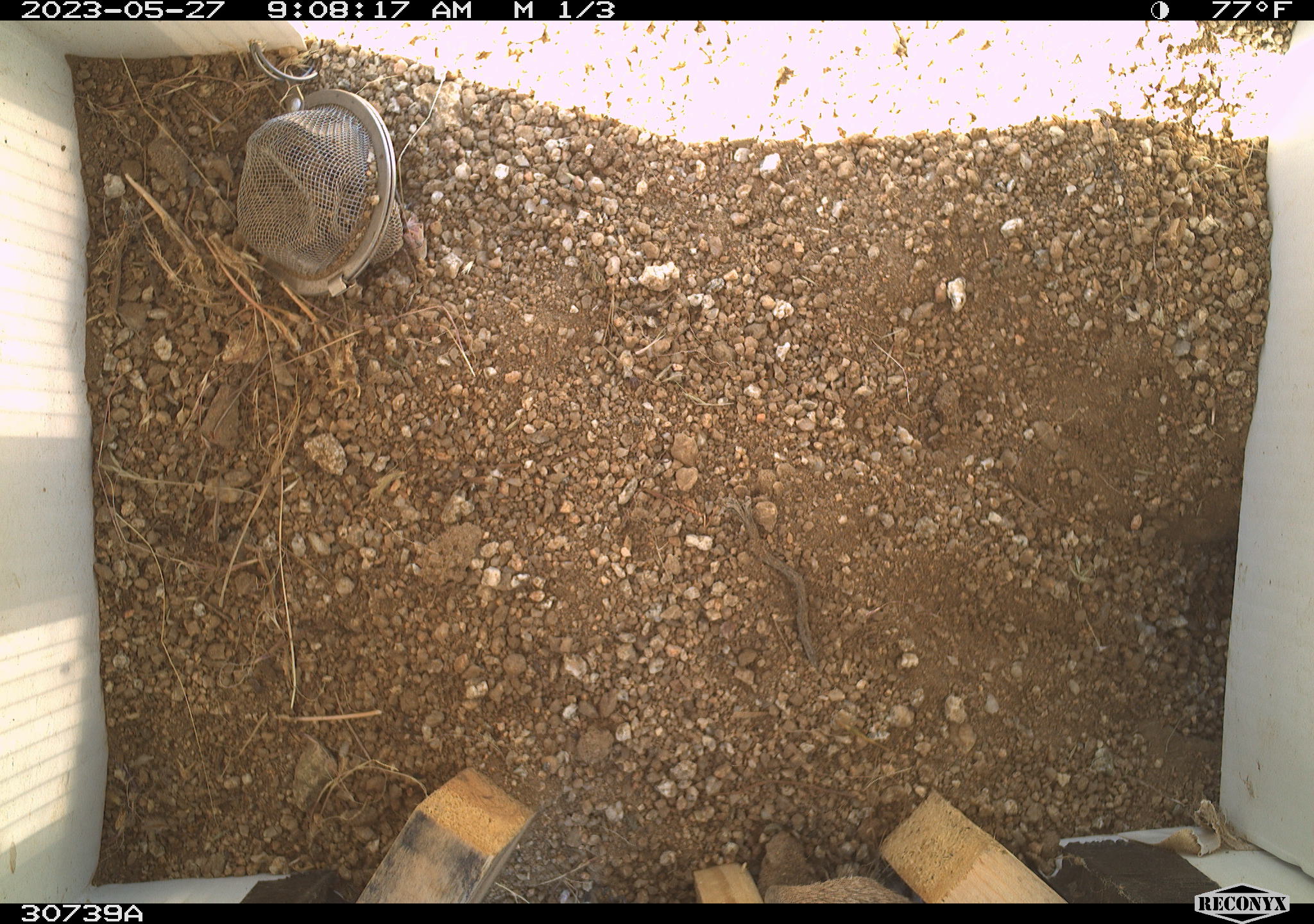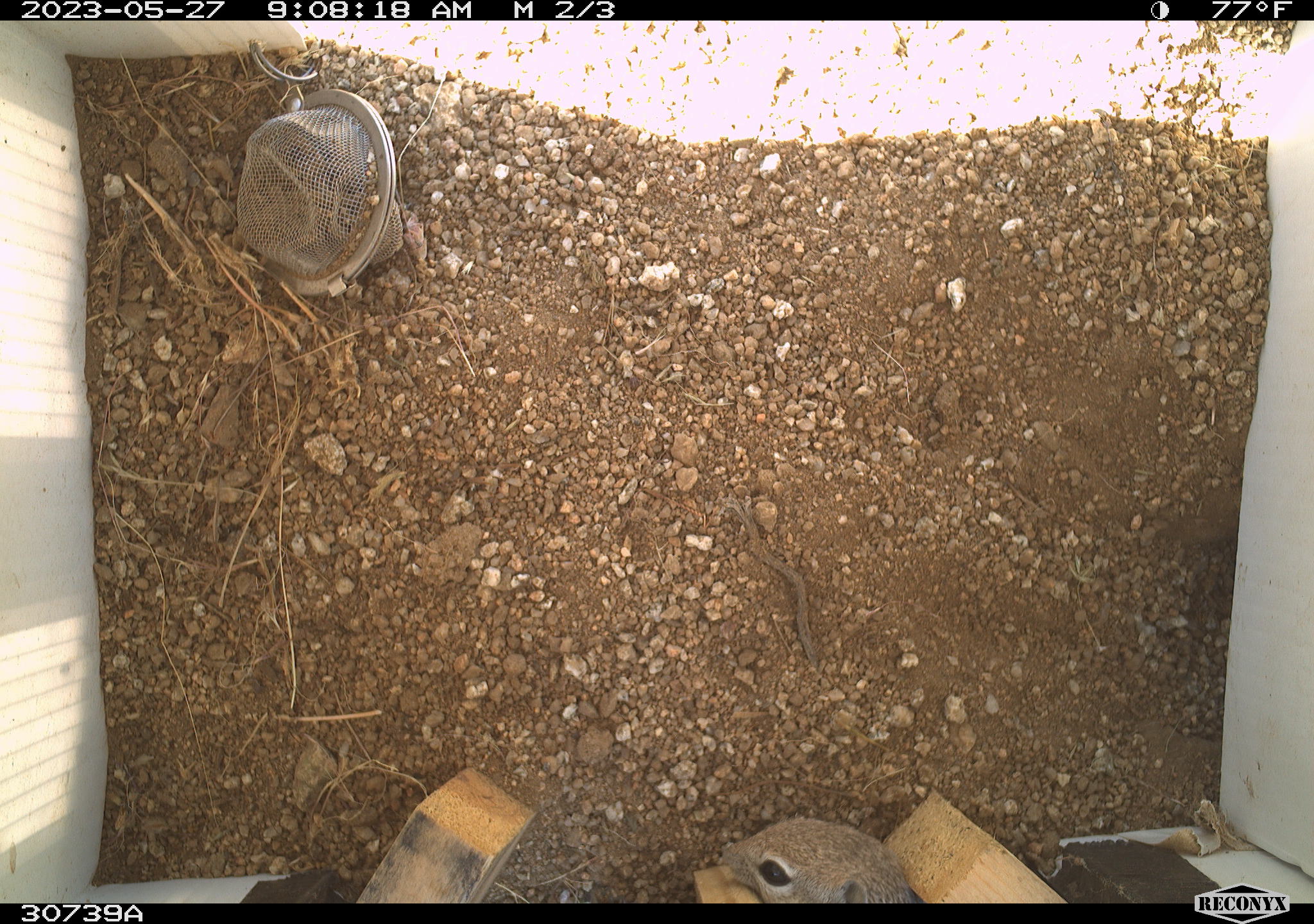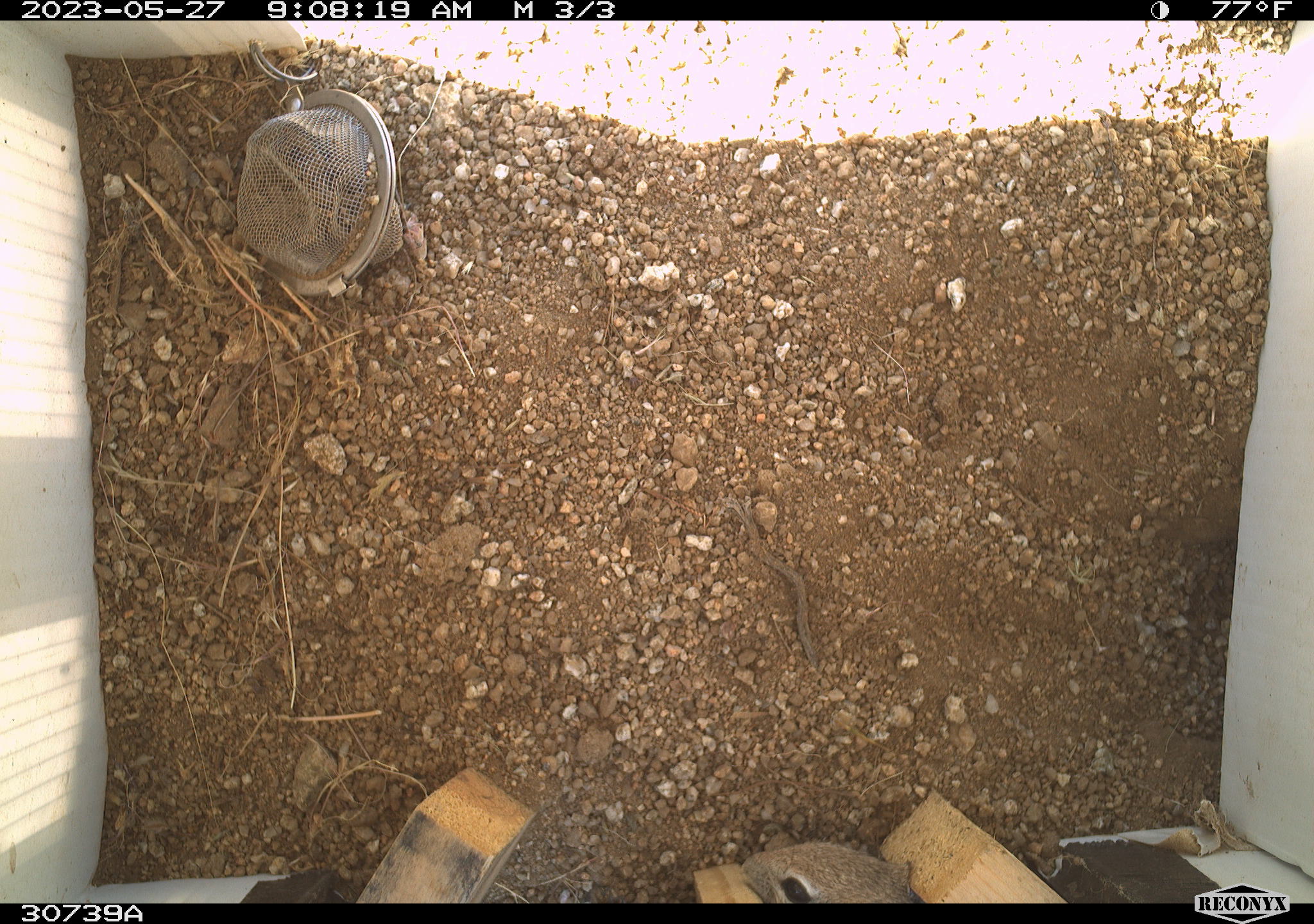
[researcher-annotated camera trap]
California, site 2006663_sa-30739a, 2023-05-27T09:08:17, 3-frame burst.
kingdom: Animalia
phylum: Chordata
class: Mammalia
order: Rodentia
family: Sciuridae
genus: Ammospermophilus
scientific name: Ammospermophilus leucurus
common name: white-tailed antelope squirrel